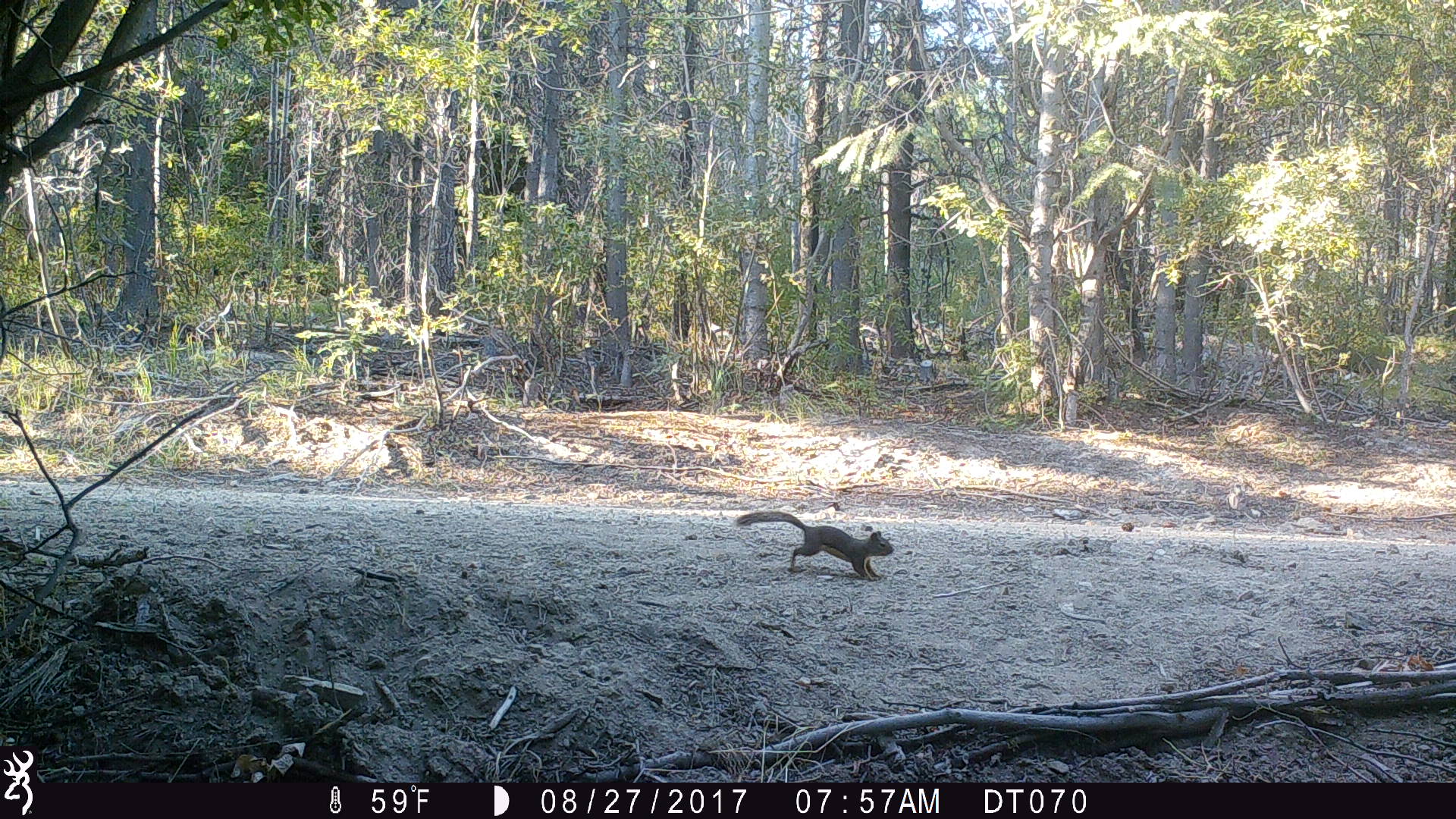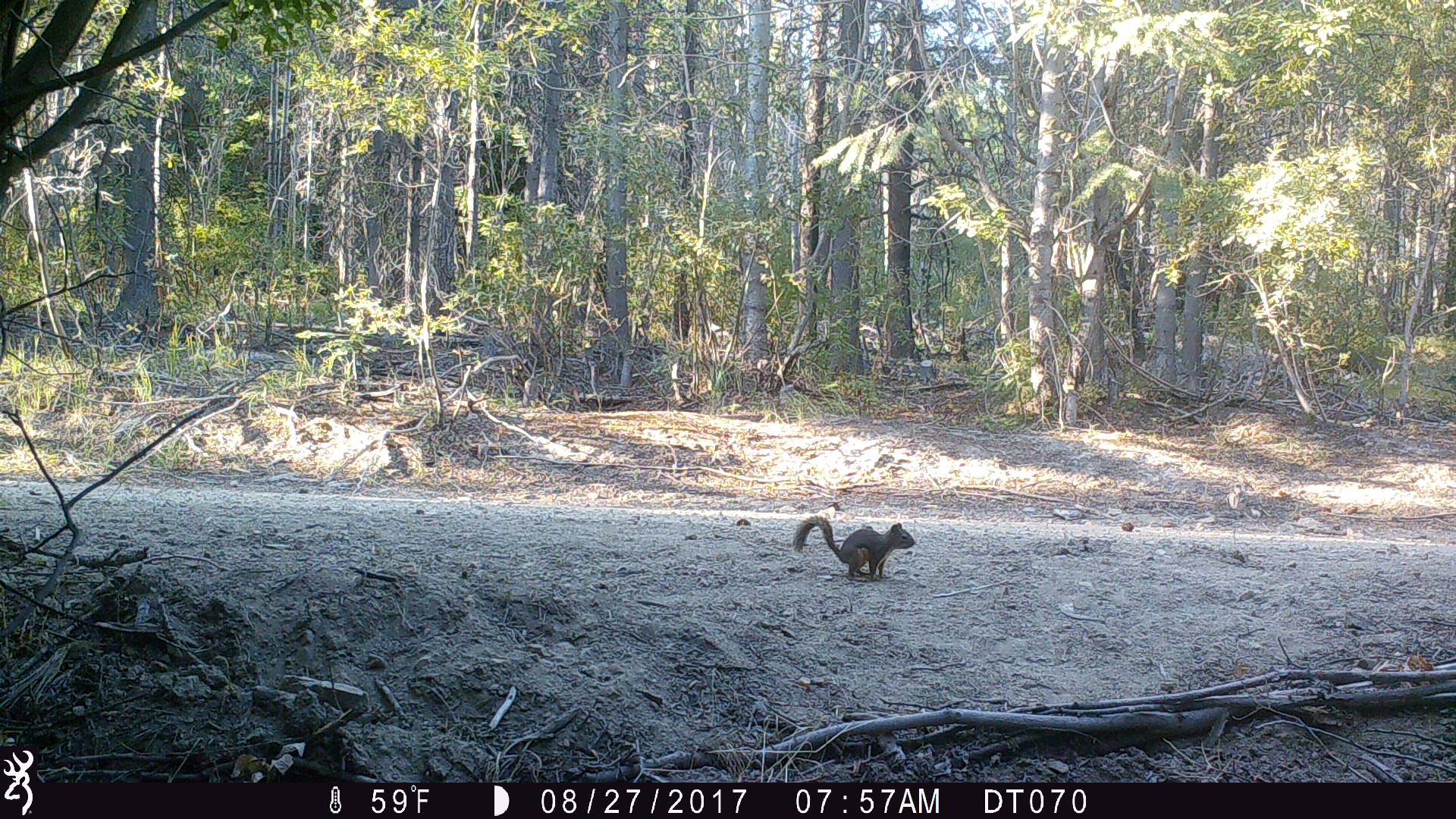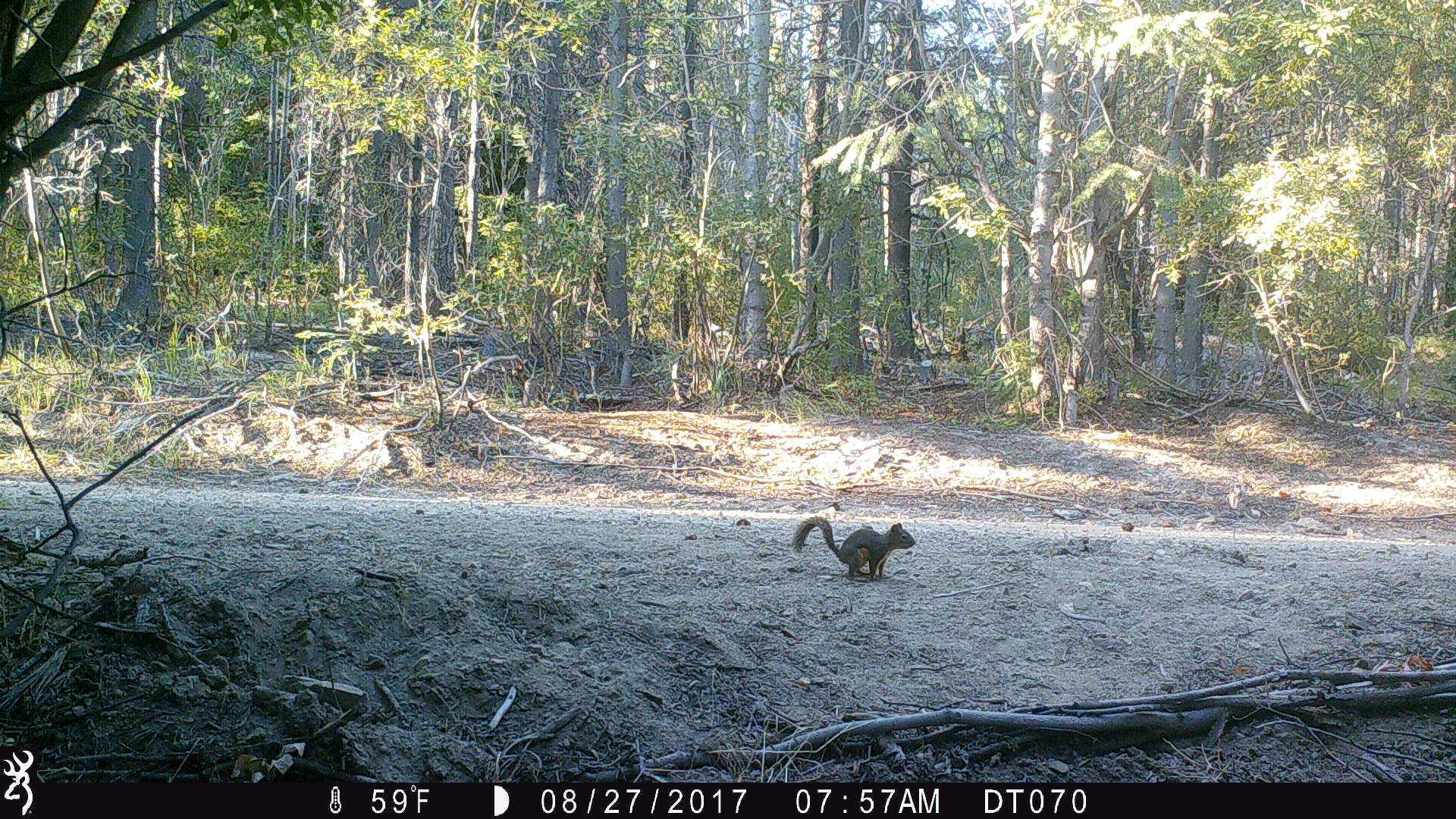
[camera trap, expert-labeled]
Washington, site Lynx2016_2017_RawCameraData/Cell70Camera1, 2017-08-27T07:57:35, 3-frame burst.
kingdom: Animalia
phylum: Chordata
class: Mammalia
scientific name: Mammalia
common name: small mammal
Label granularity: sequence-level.